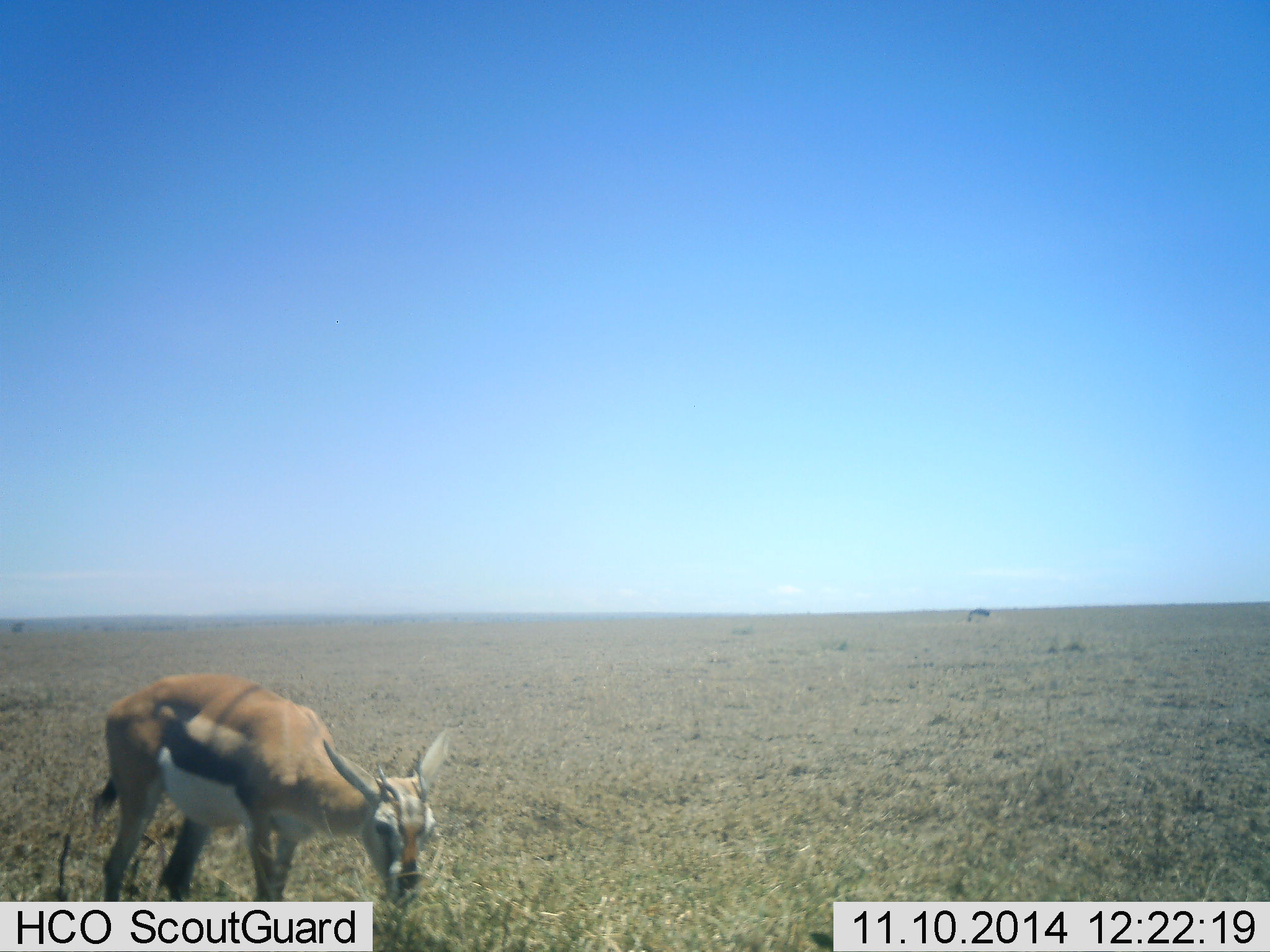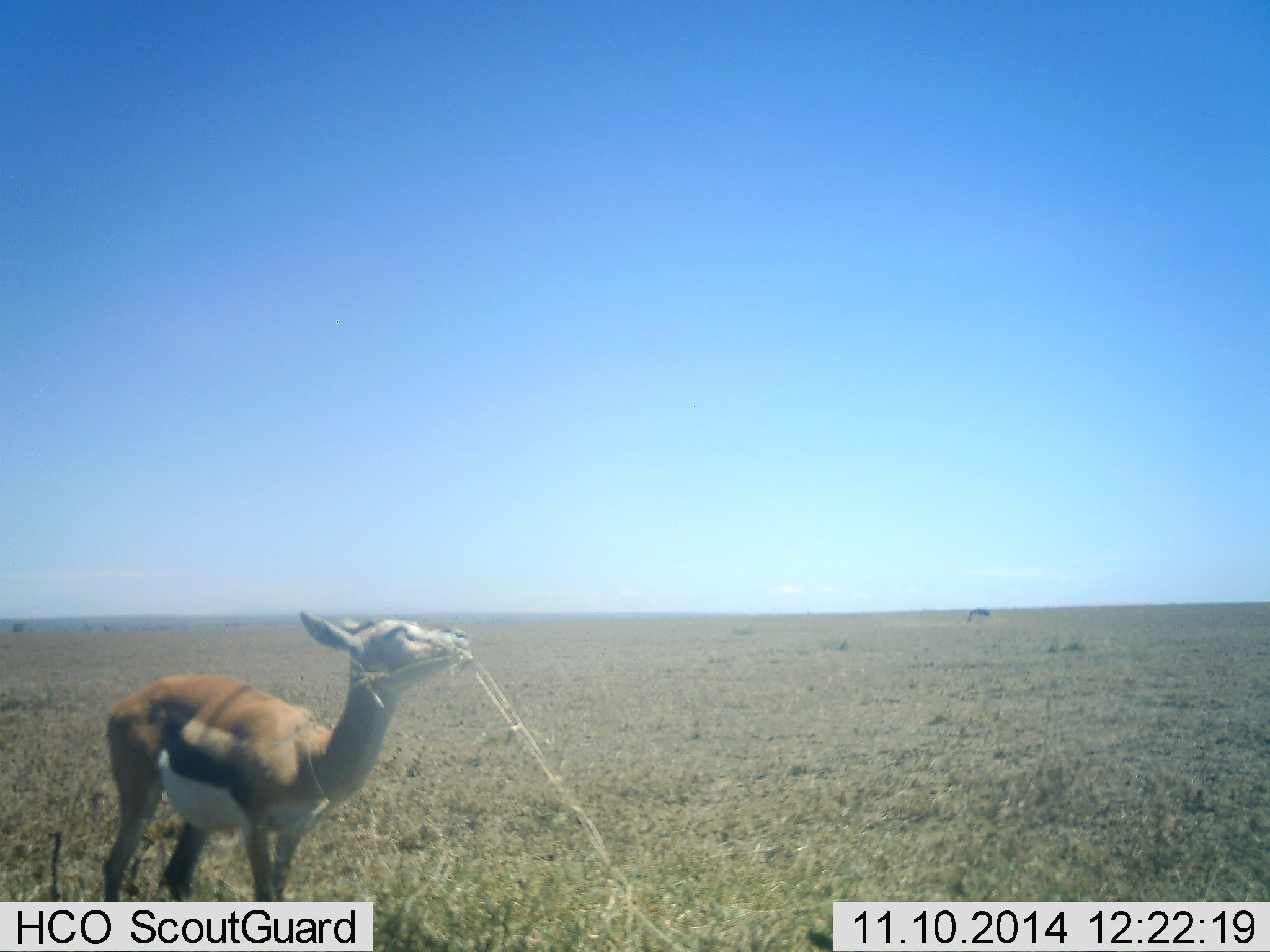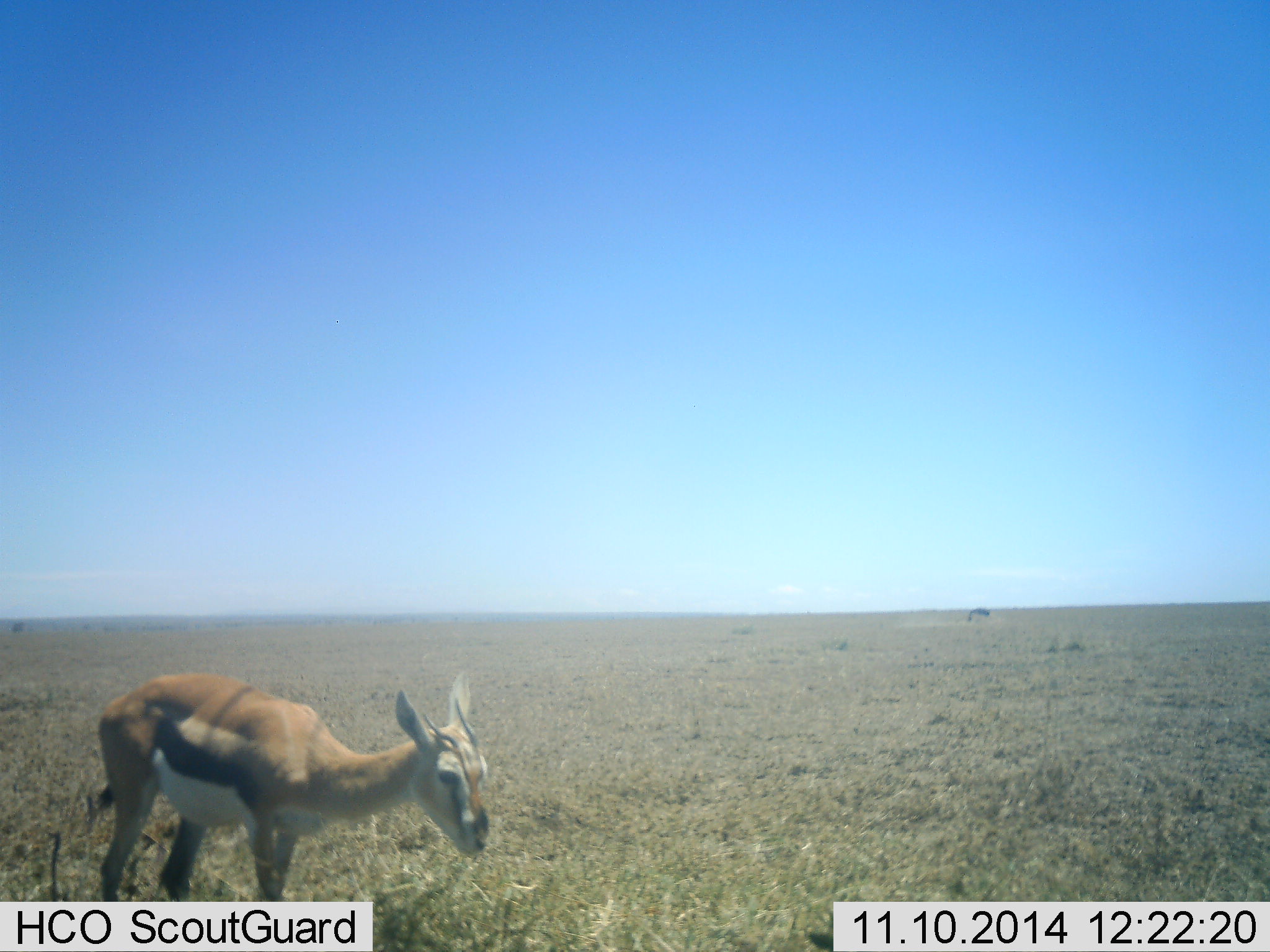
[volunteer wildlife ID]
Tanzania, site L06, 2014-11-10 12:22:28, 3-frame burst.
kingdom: Animalia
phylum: Chordata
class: Mammalia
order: Artiodactyla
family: Bovidae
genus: Eudorcas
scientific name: Eudorcas thomsonii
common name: thomson's gazelle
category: gazellethomsons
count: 1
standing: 36%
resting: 0%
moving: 0%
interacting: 9%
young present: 0%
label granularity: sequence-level